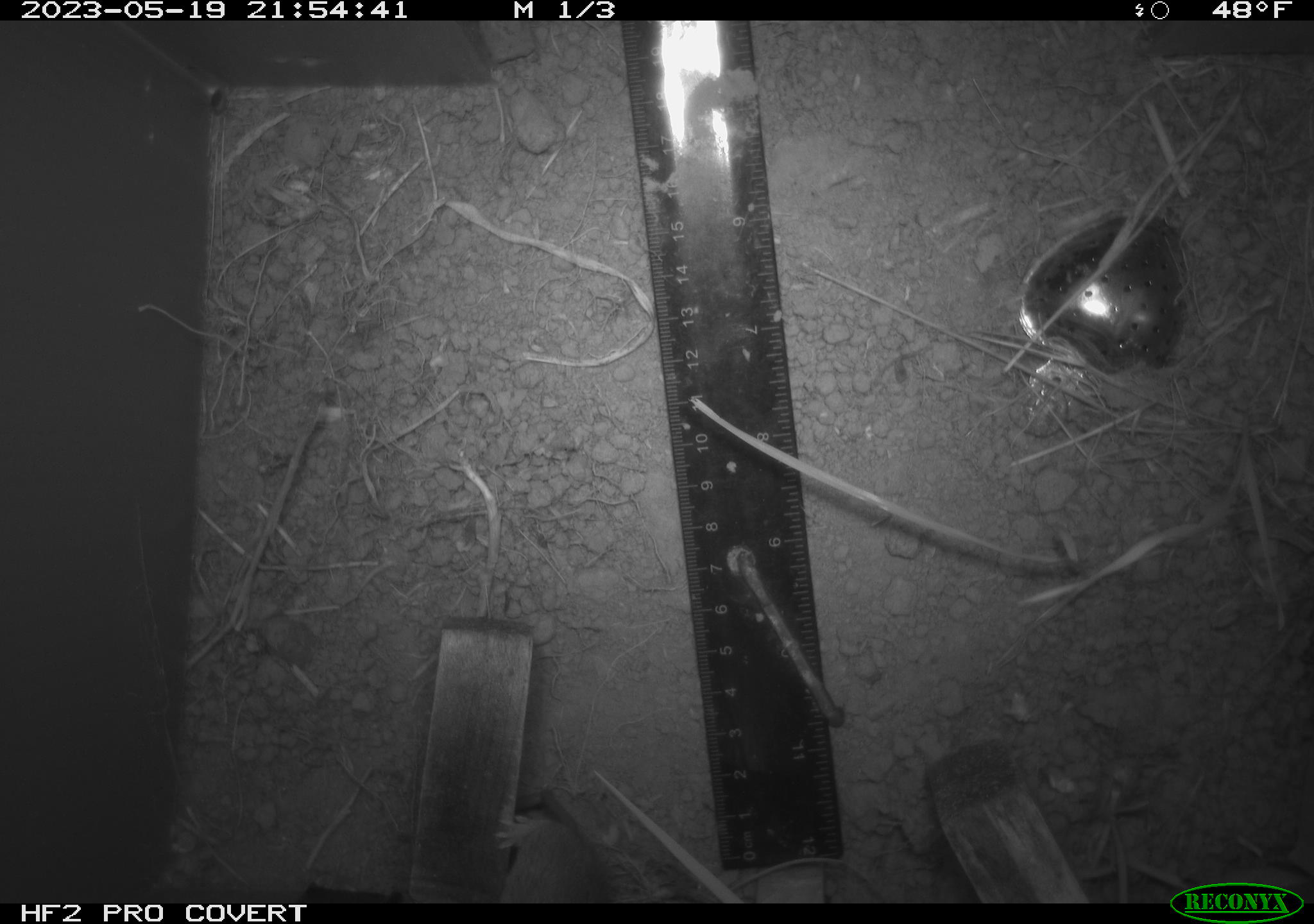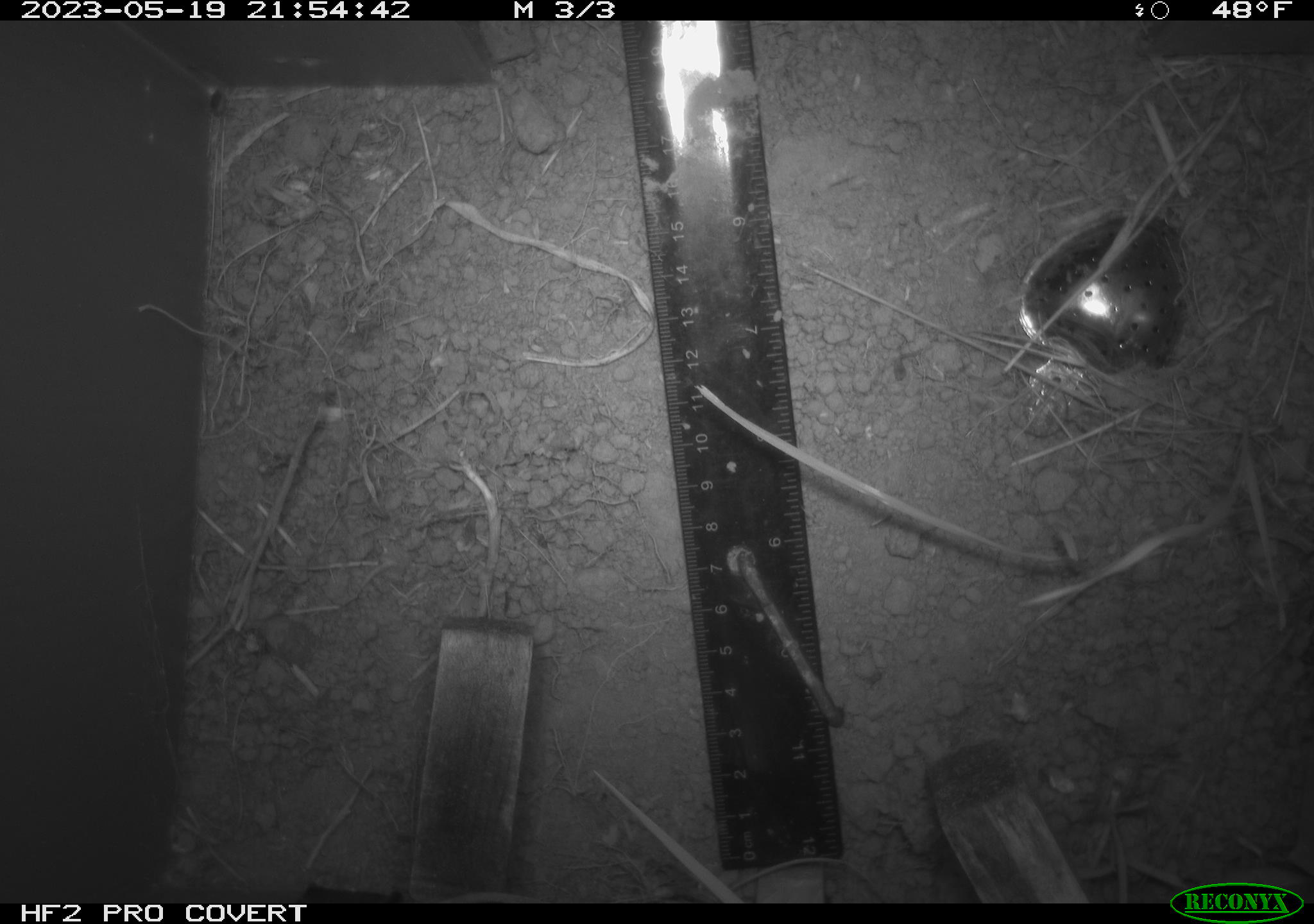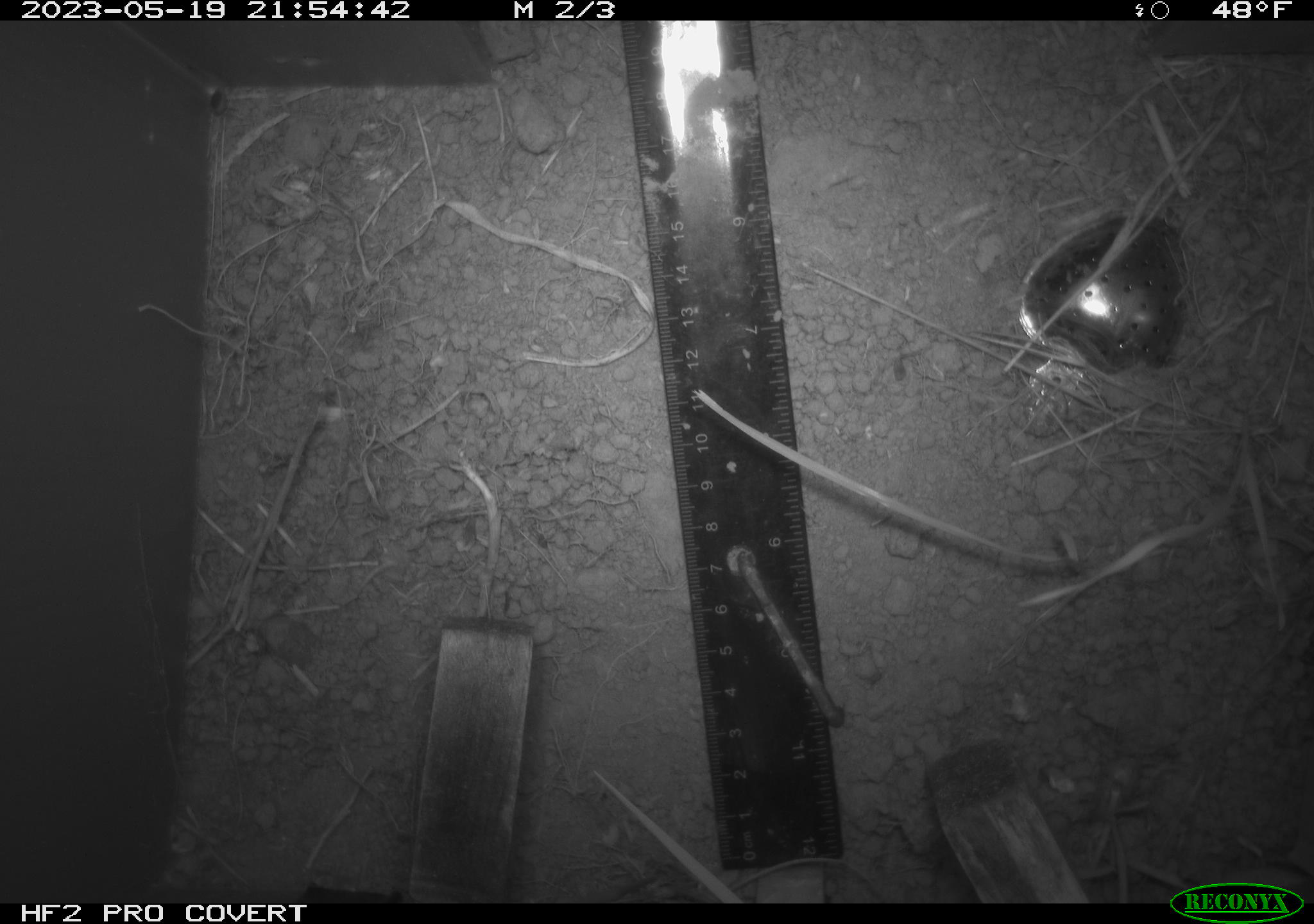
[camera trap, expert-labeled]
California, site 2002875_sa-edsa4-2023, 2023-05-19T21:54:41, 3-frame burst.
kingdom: Animalia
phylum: Chordata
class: Mammalia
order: Rodentia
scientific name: Rodentia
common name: mouse species